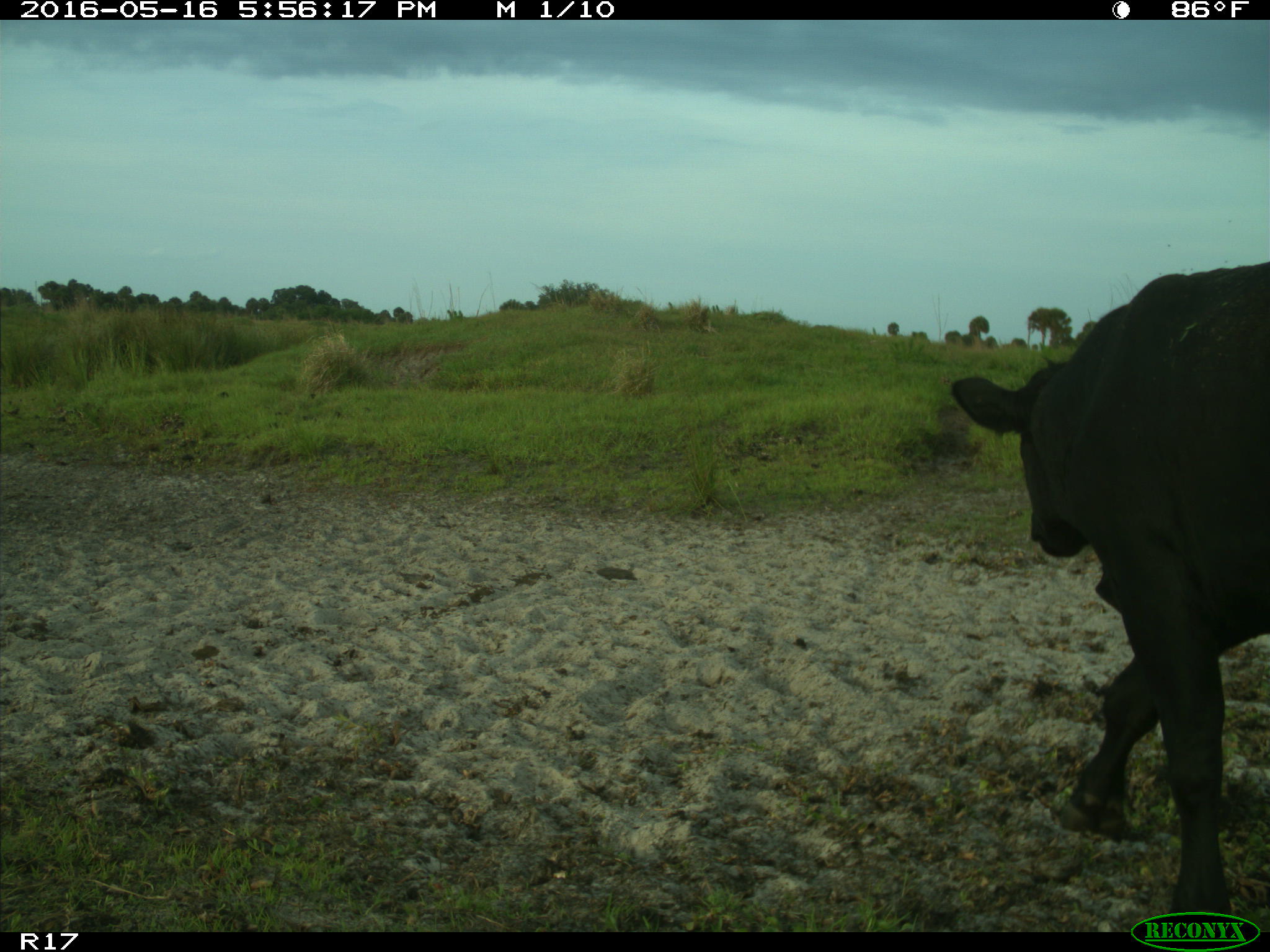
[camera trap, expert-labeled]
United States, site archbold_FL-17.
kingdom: Animalia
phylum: Chordata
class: Mammalia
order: Artiodactyla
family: Bovidae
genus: Bos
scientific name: Bos taurus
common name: domestic cow